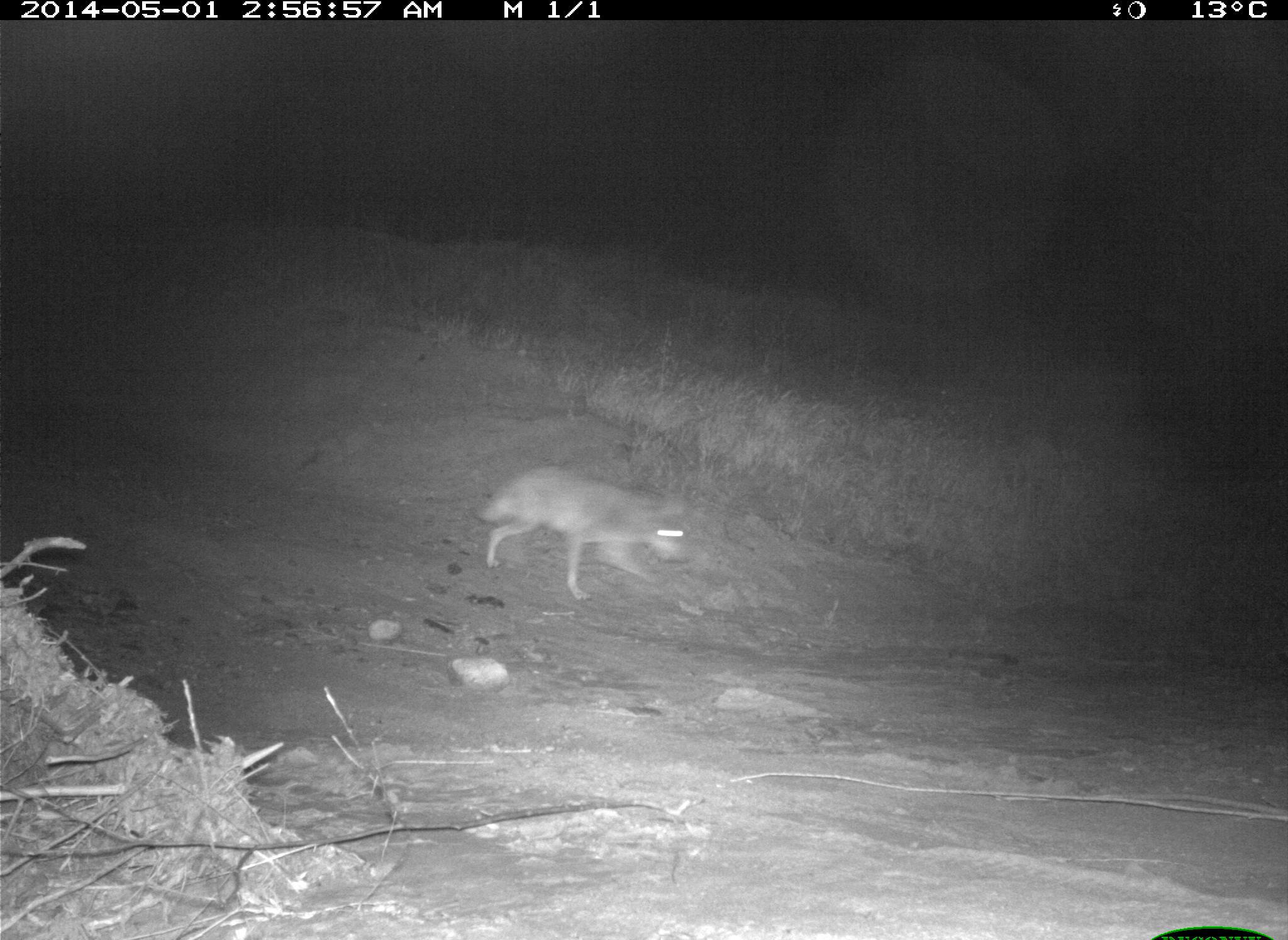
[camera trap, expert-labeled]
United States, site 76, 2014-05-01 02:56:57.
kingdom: Animalia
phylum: Chordata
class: Mammalia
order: Carnivora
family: Canidae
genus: Canis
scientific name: Canis latrans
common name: coyote